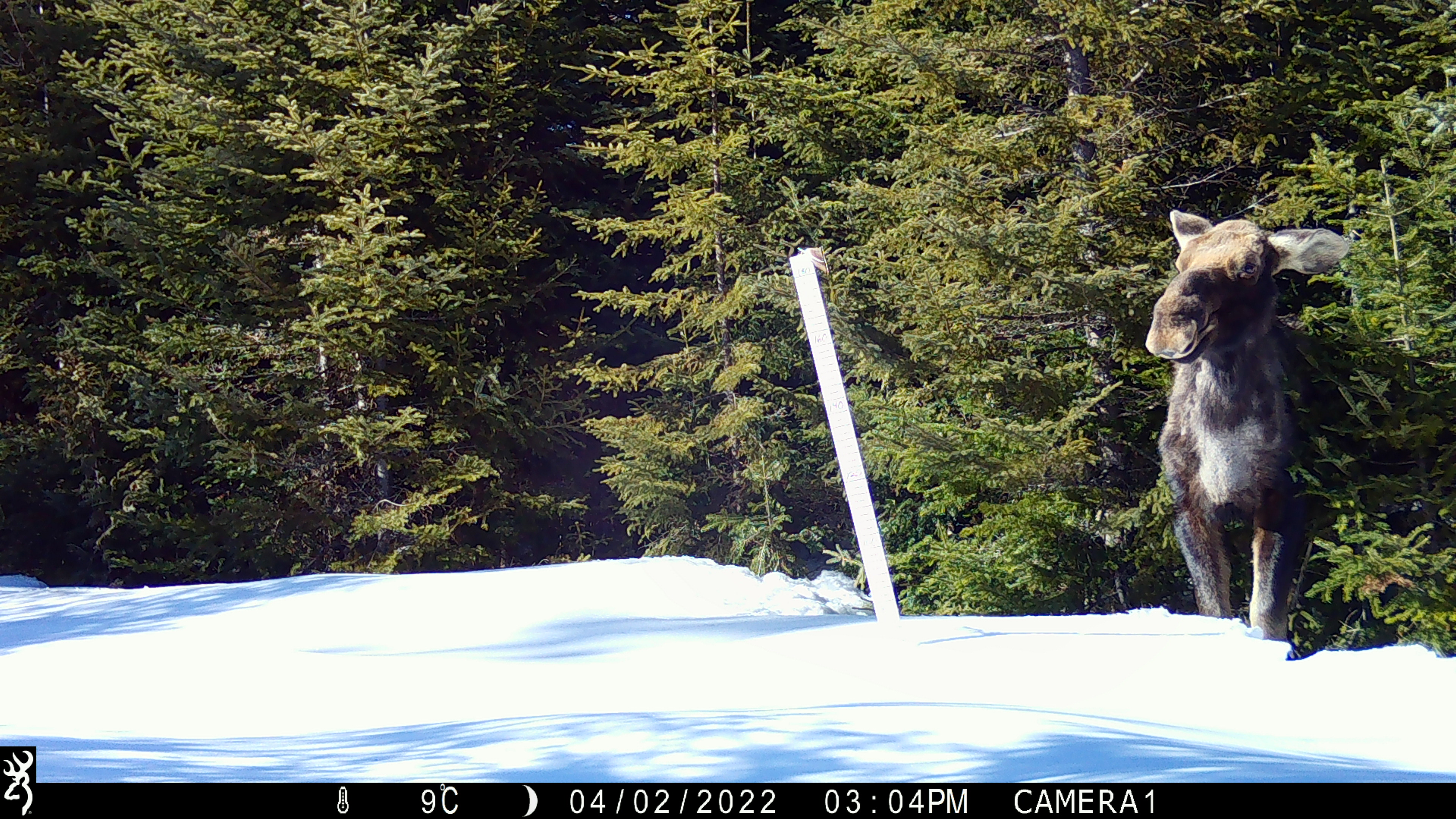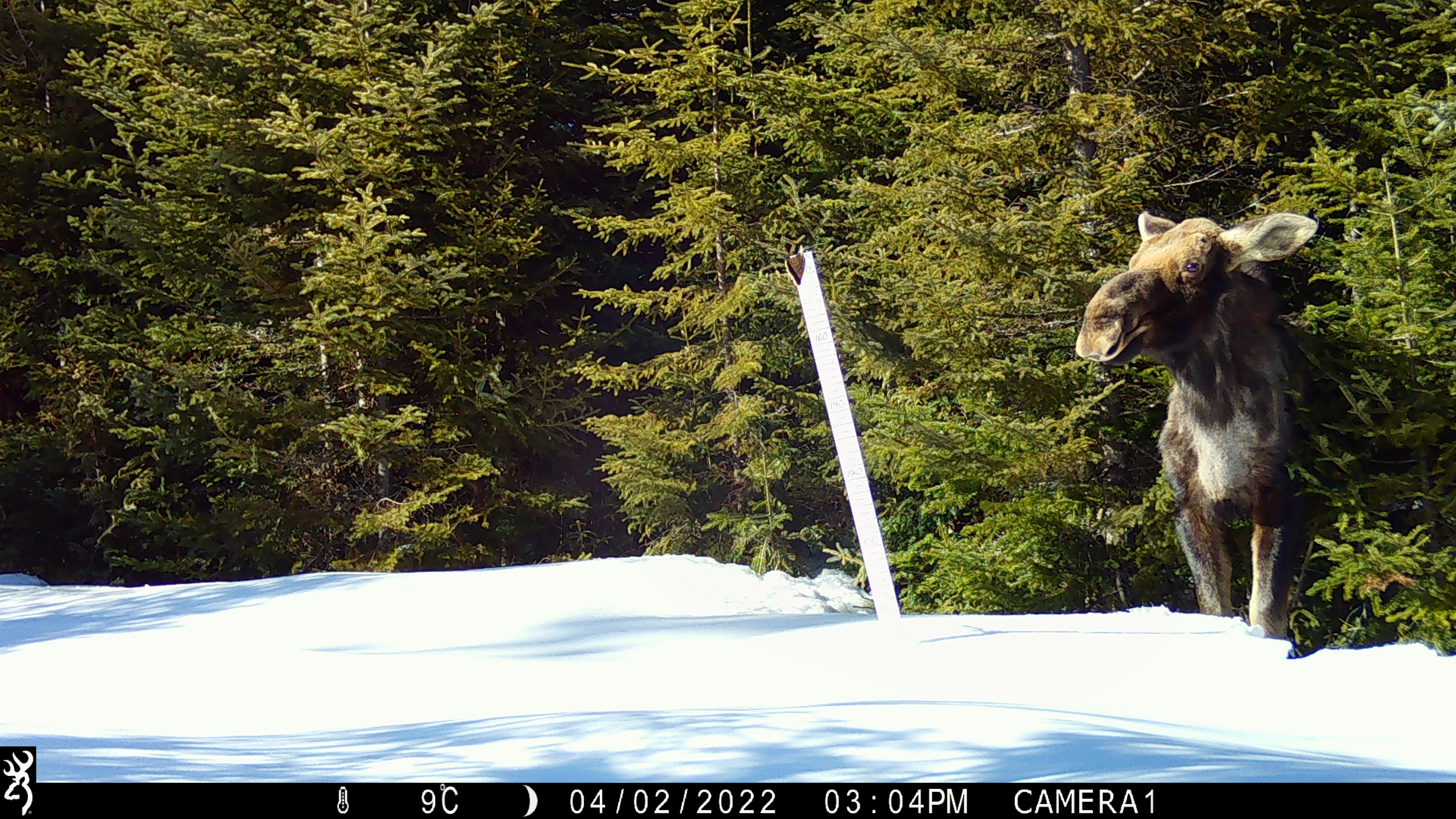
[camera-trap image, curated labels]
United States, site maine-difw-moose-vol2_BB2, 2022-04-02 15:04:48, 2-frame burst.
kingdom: Animalia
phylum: Chordata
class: Mammalia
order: Artiodactyla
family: Cervidae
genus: Alces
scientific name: Alces alces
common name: moose